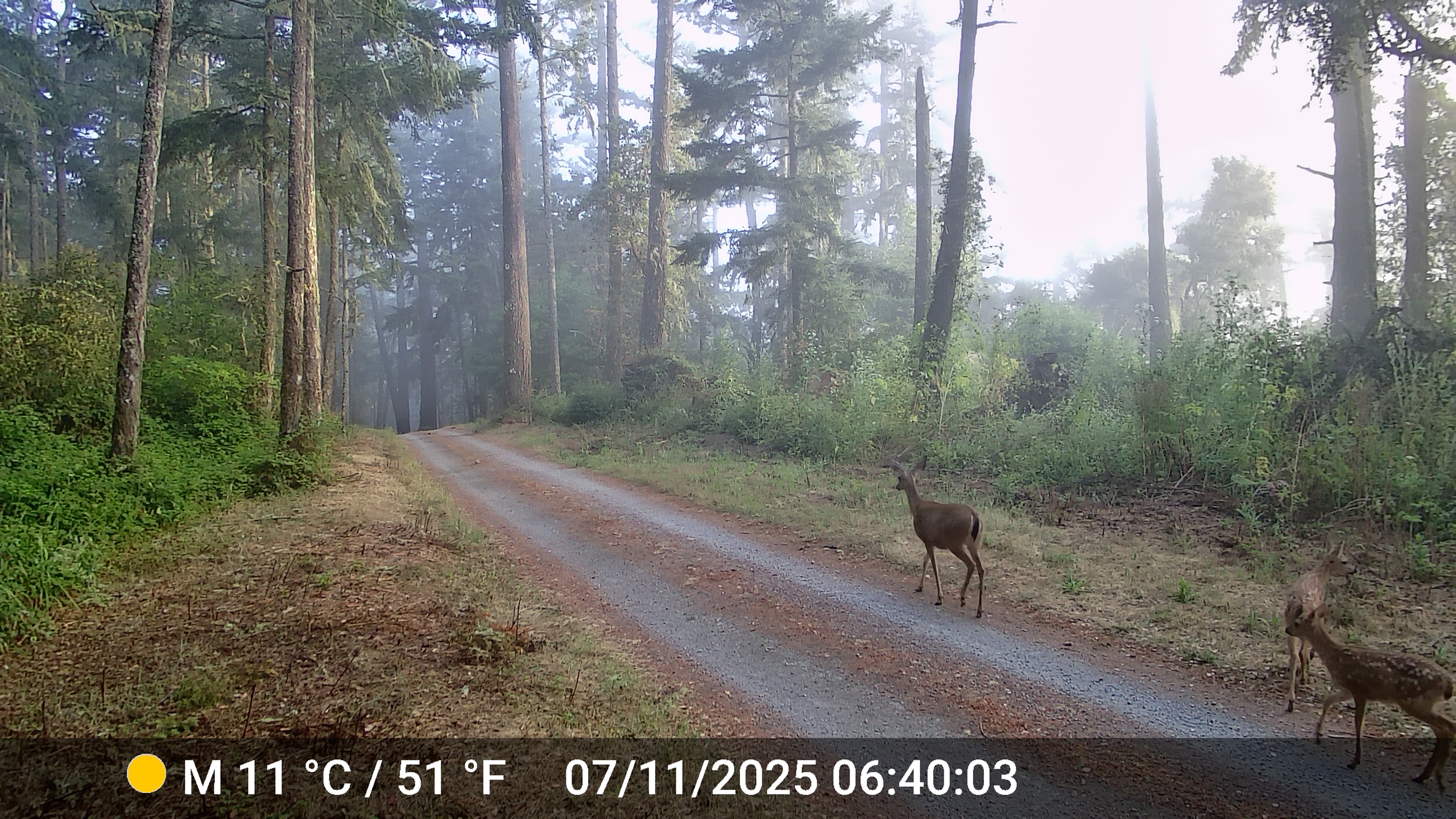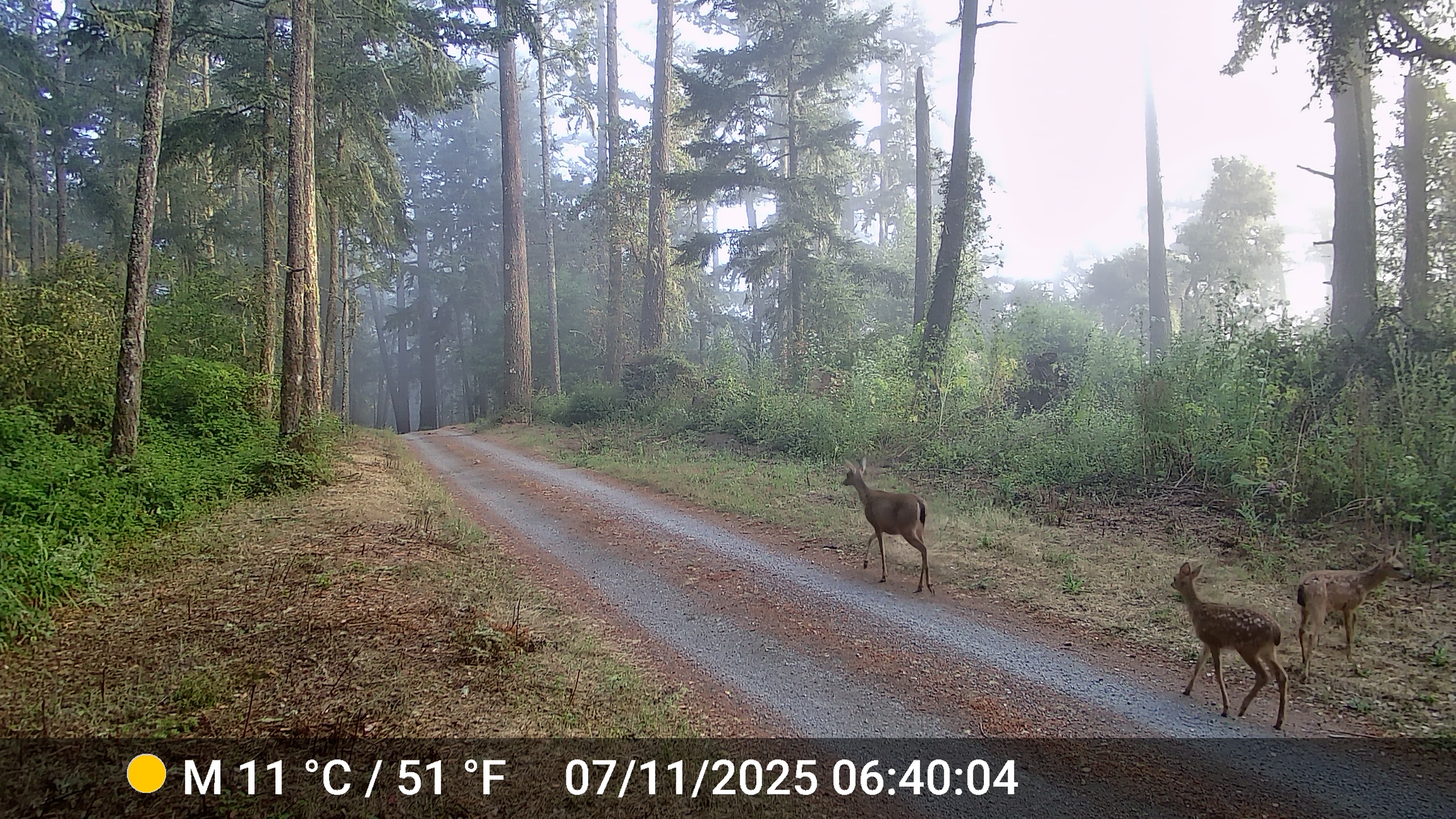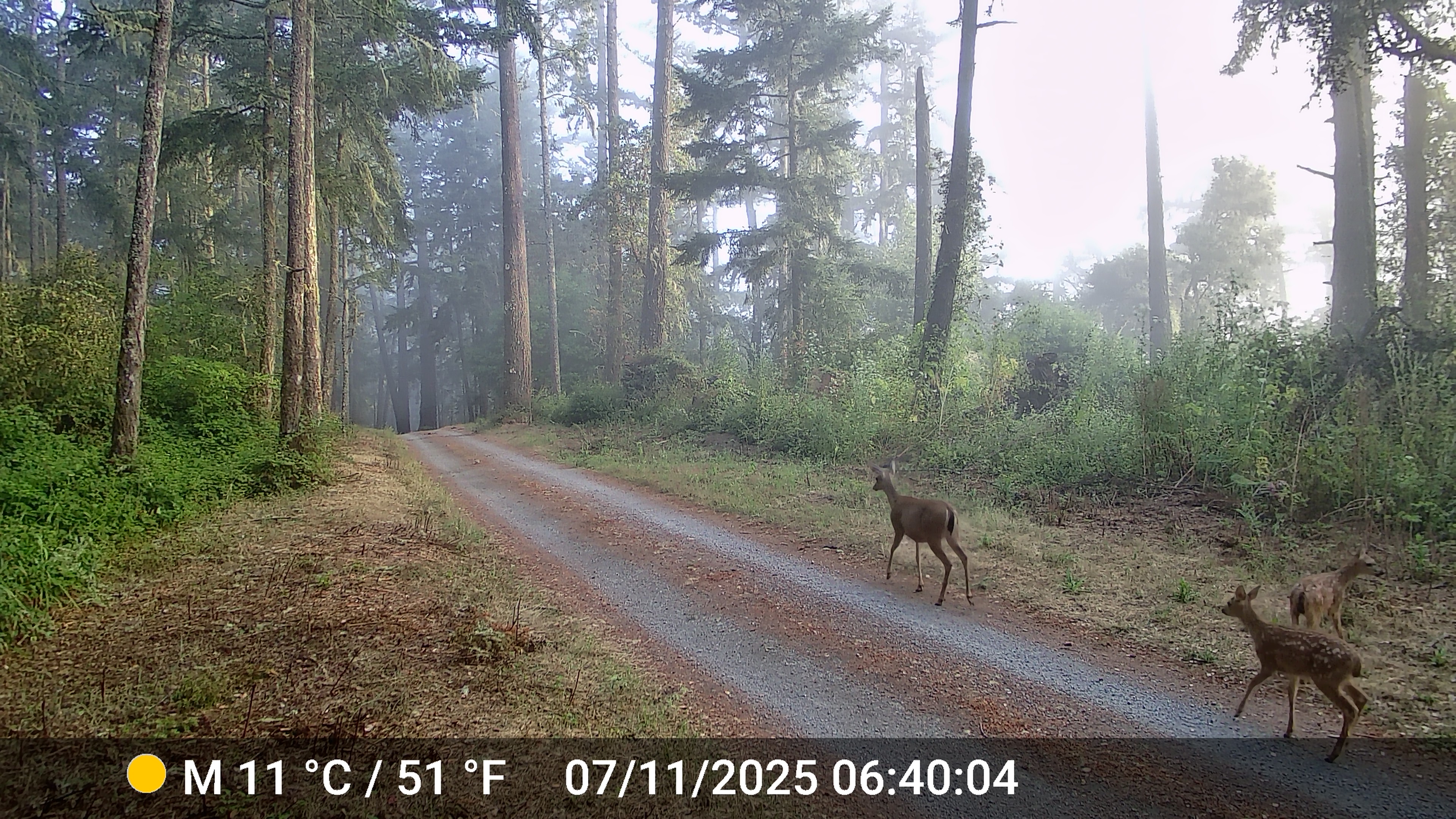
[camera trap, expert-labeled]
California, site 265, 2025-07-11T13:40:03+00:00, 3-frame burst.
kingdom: Animalia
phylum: Chordata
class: Mammalia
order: Artiodactyla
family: Cervidae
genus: Odocoileus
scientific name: Odocoileus hemionus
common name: mule deer